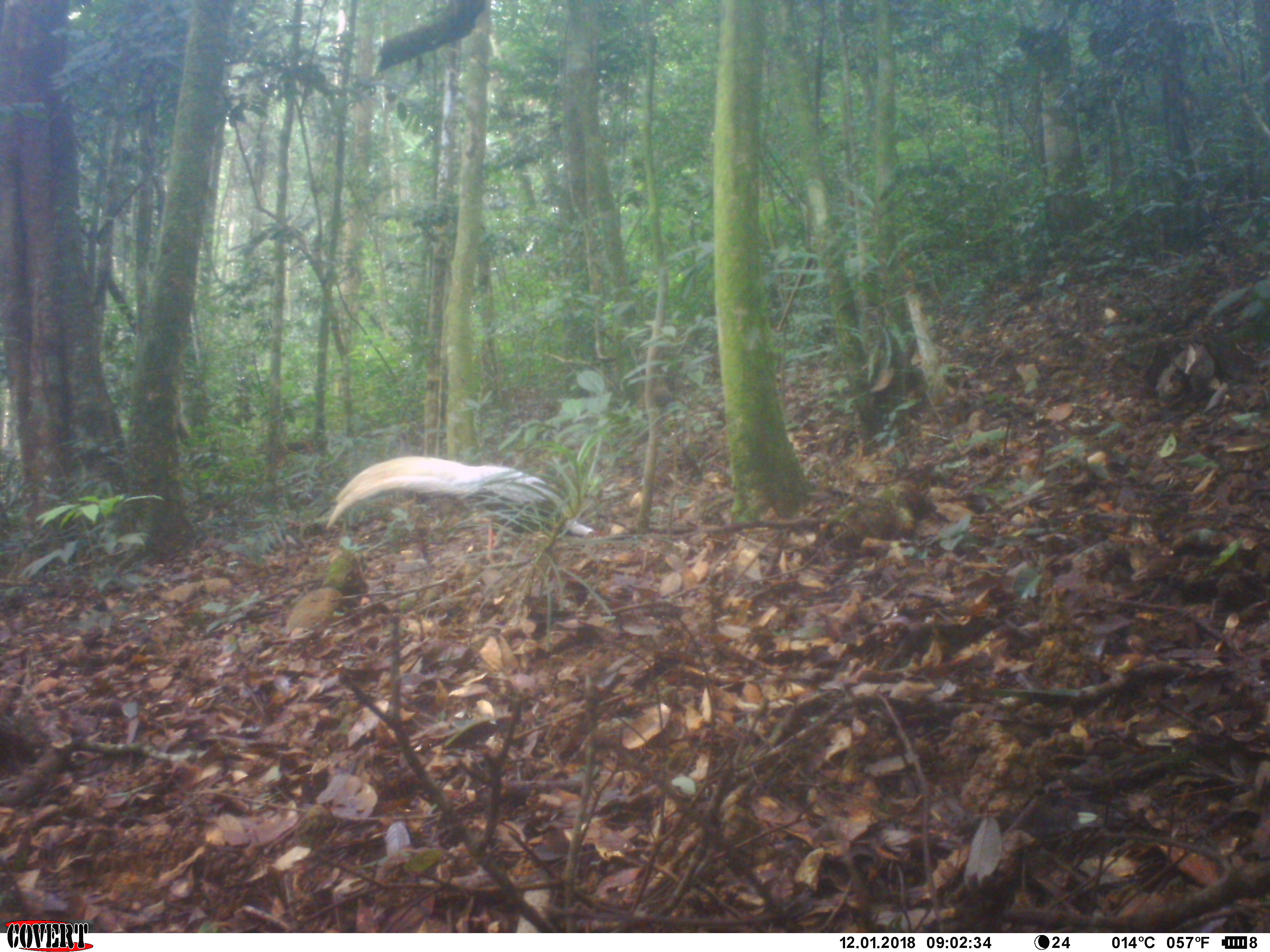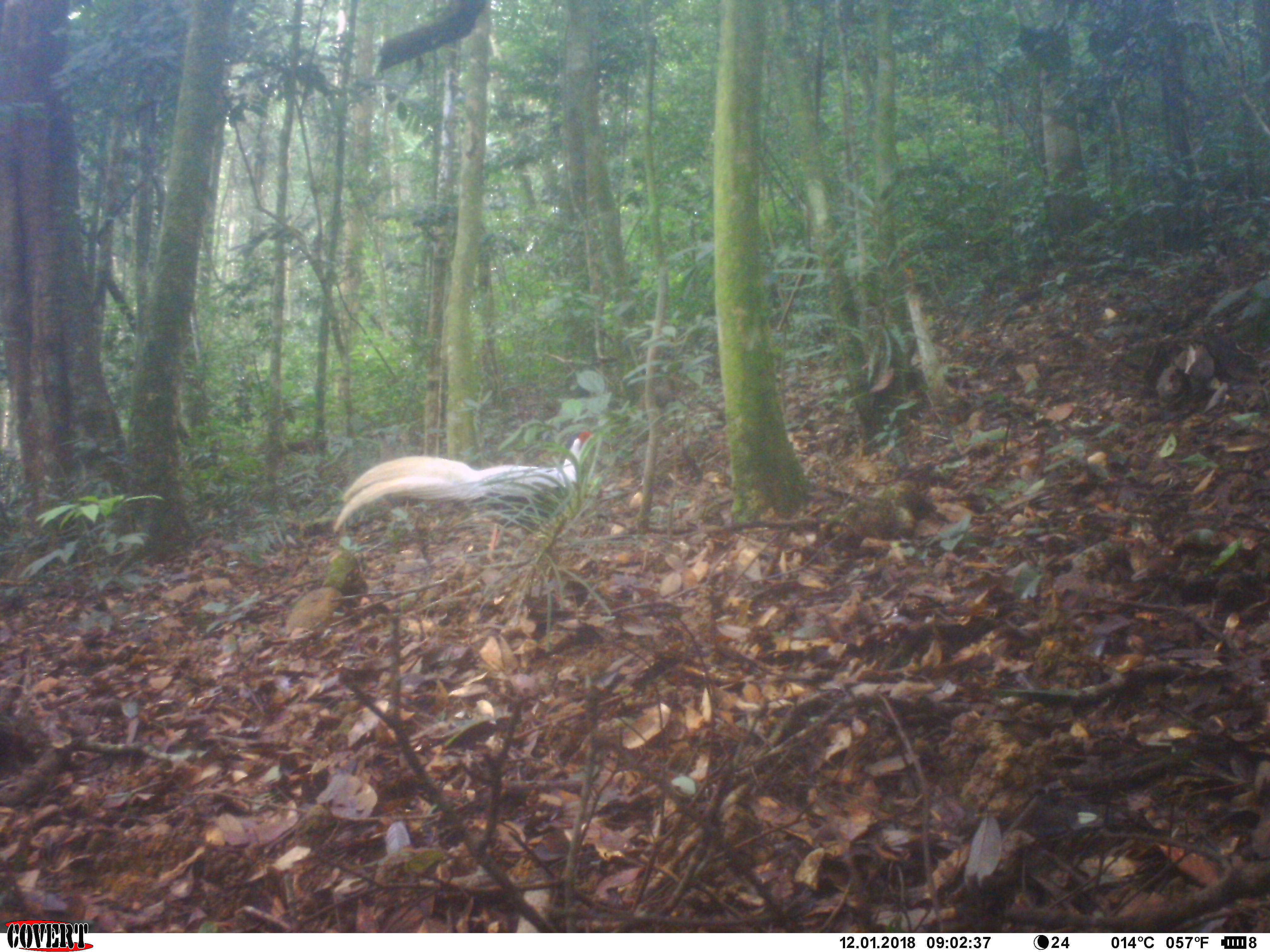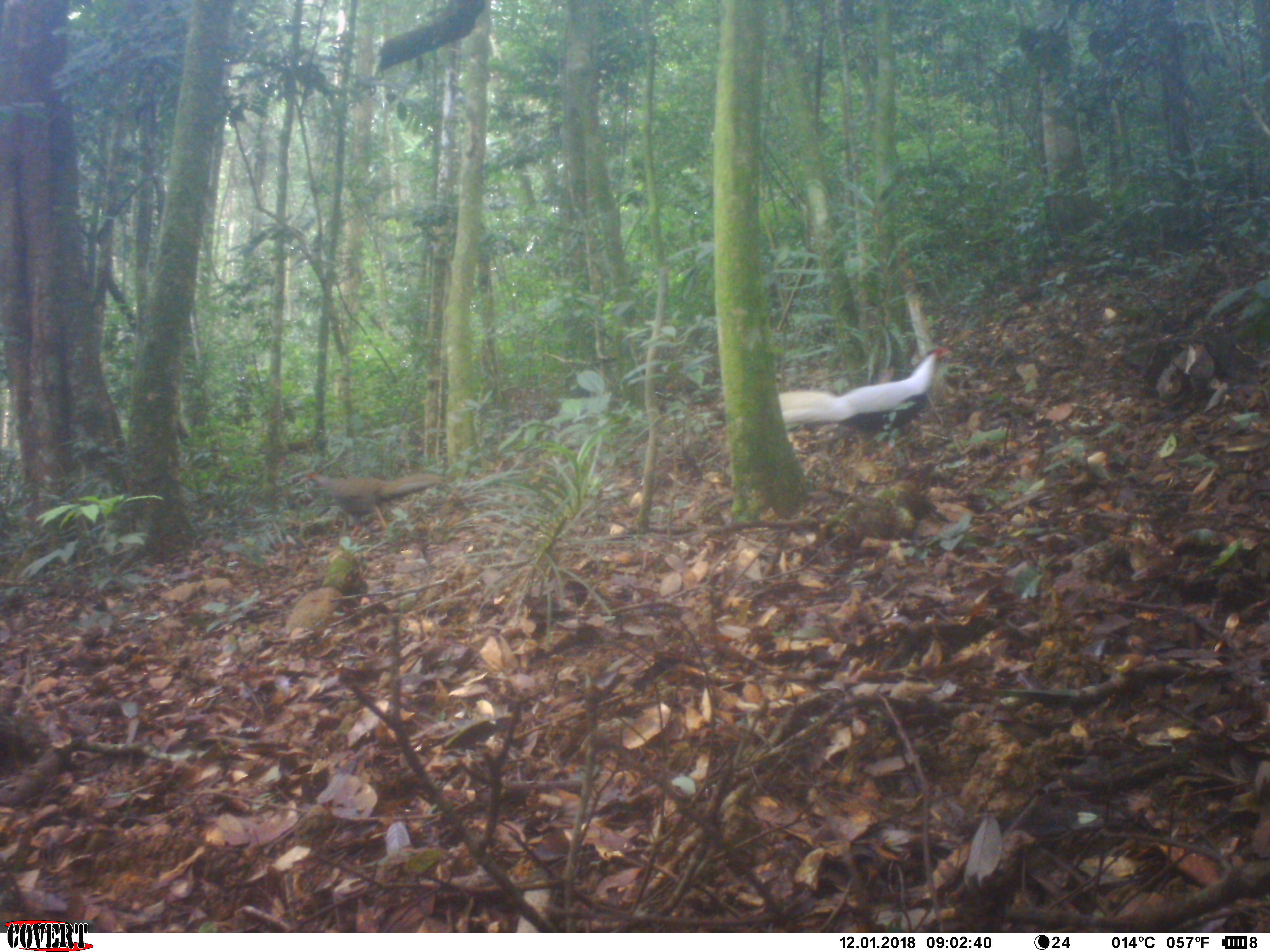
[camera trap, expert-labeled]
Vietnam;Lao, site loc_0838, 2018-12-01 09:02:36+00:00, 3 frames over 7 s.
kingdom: Animalia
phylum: Chordata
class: Aves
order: Galliformes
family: Phasianidae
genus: Lophura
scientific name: Lophura nycthemera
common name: silver pheasant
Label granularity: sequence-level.